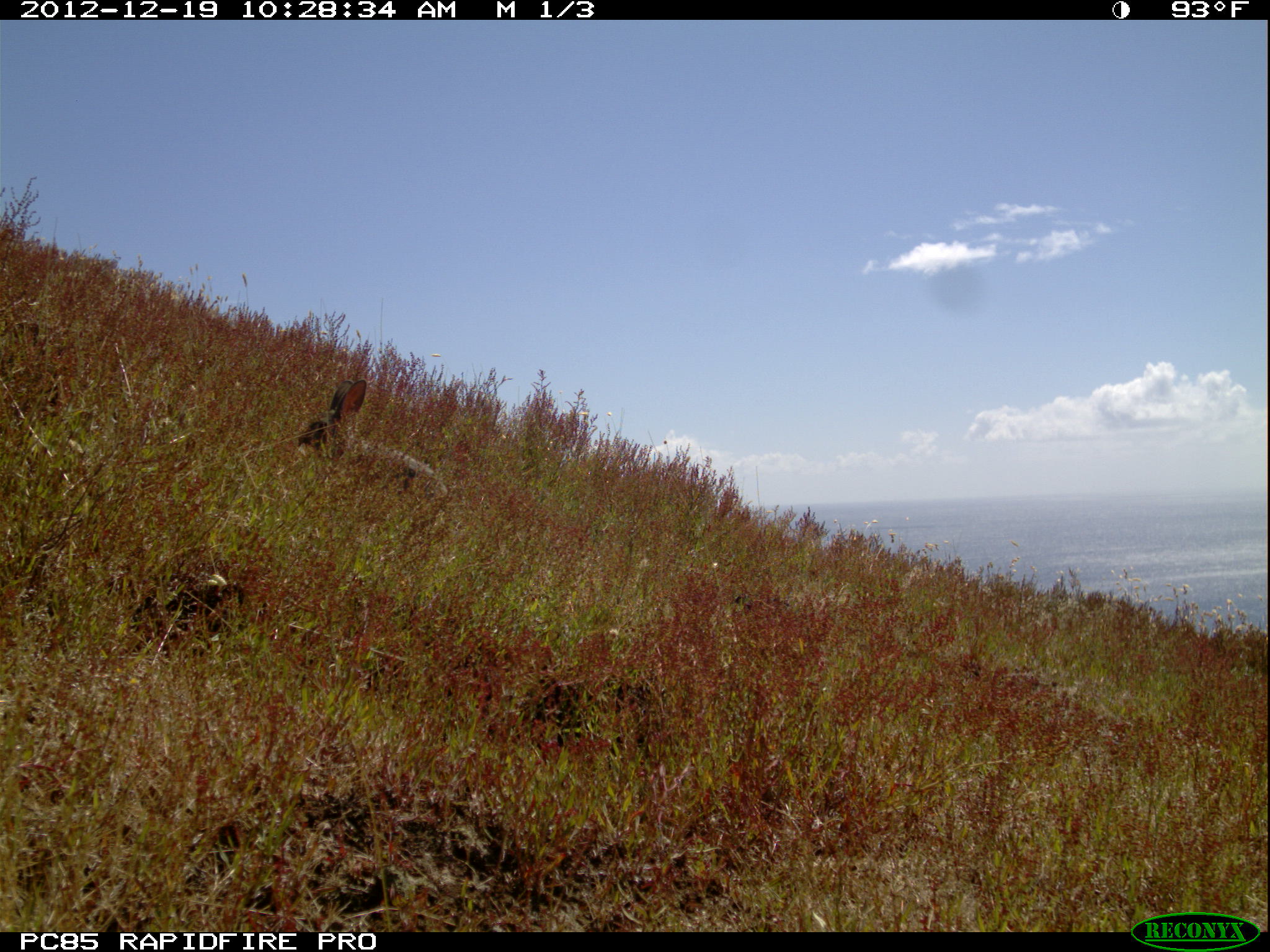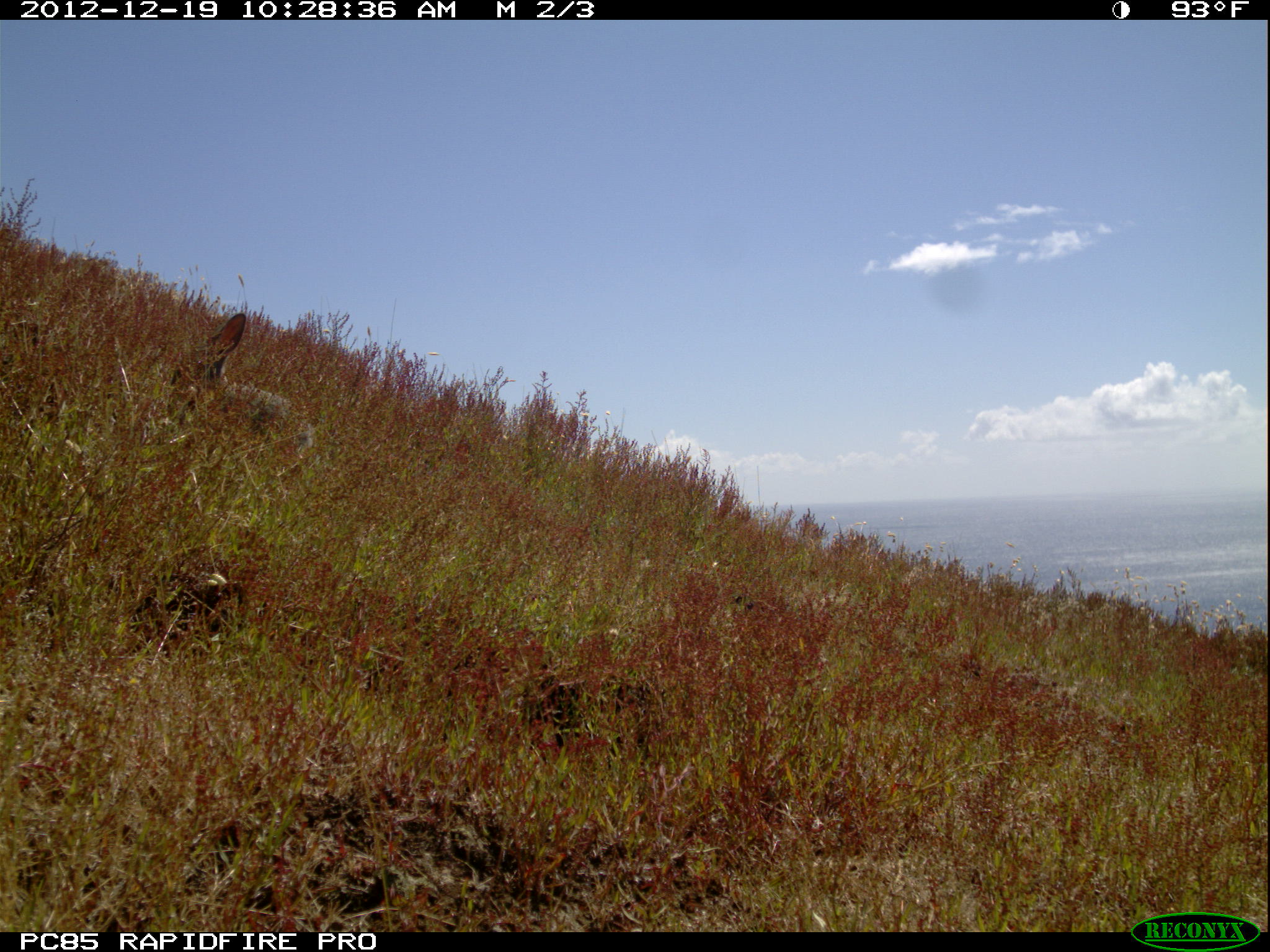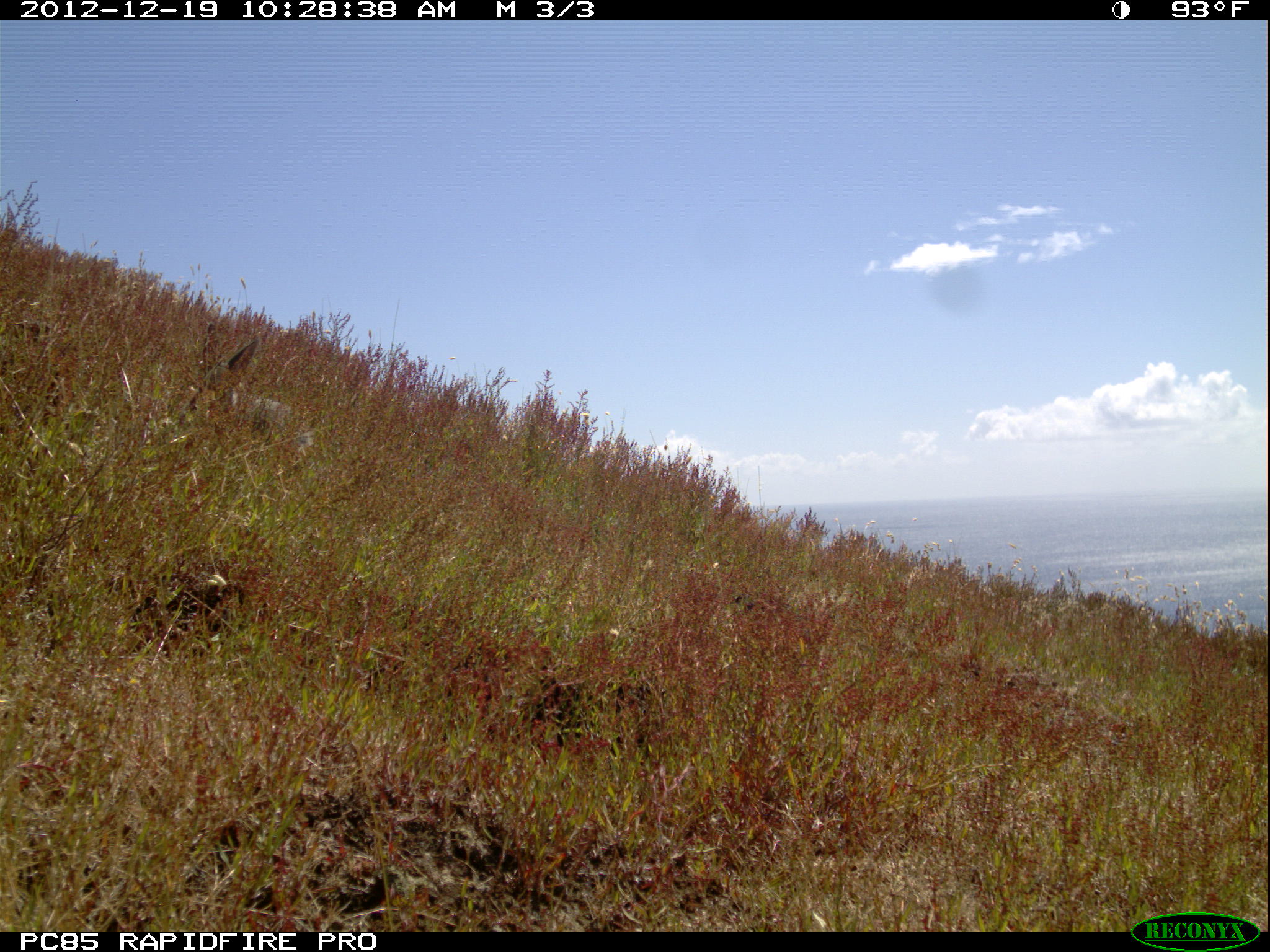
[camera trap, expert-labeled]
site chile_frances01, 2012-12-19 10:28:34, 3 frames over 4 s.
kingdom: Animalia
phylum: Chordata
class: Mammalia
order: Lagomorpha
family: Leporidae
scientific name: Leporidae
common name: rabbits and hares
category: rabbit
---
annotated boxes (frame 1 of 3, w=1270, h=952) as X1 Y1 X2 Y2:
rabbit: 288 376 449 504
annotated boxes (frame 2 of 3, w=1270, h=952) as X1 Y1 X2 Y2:
rabbit: 167 309 306 466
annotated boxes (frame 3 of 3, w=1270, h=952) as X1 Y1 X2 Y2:
rabbit: 187 324 315 470